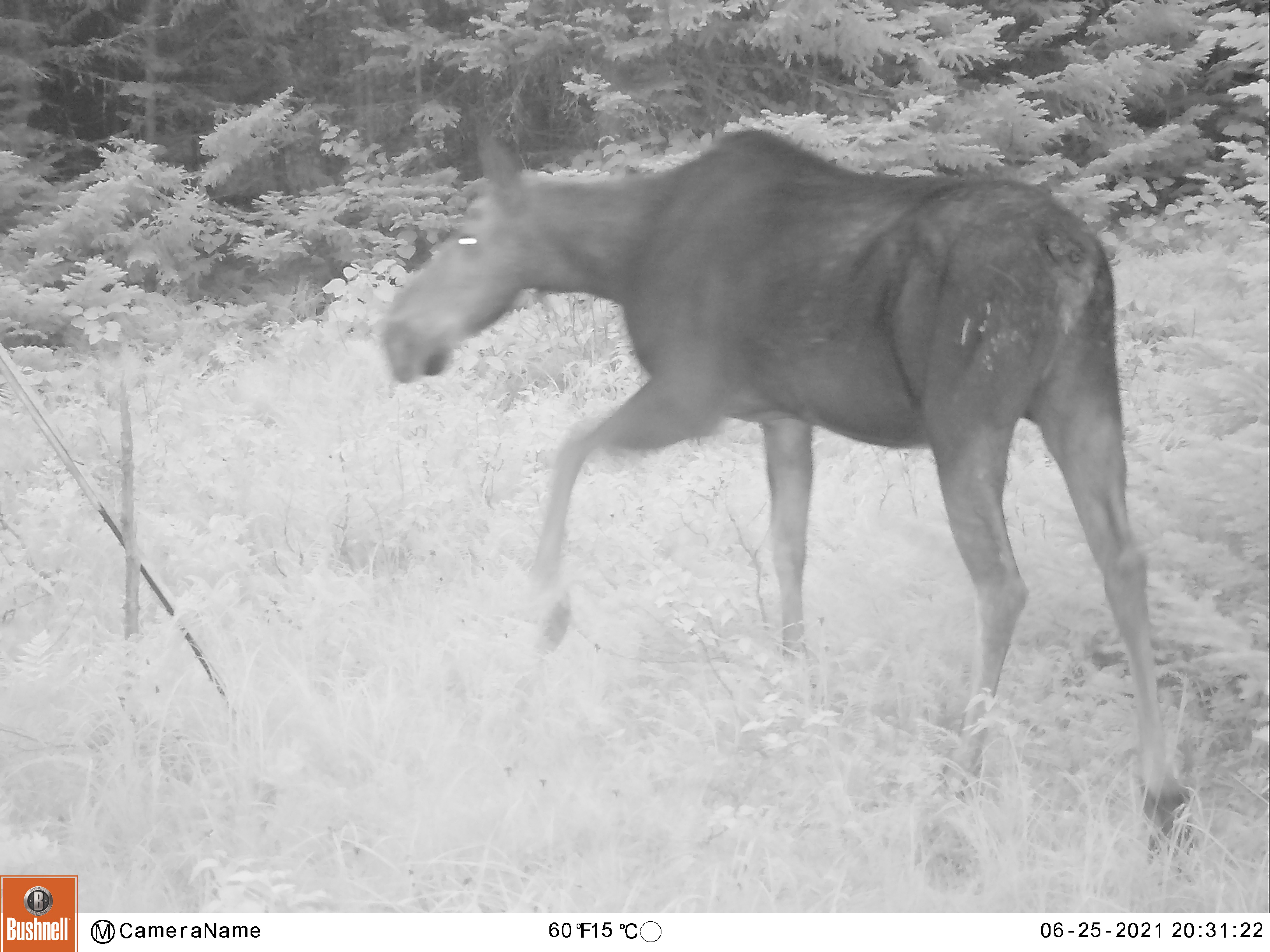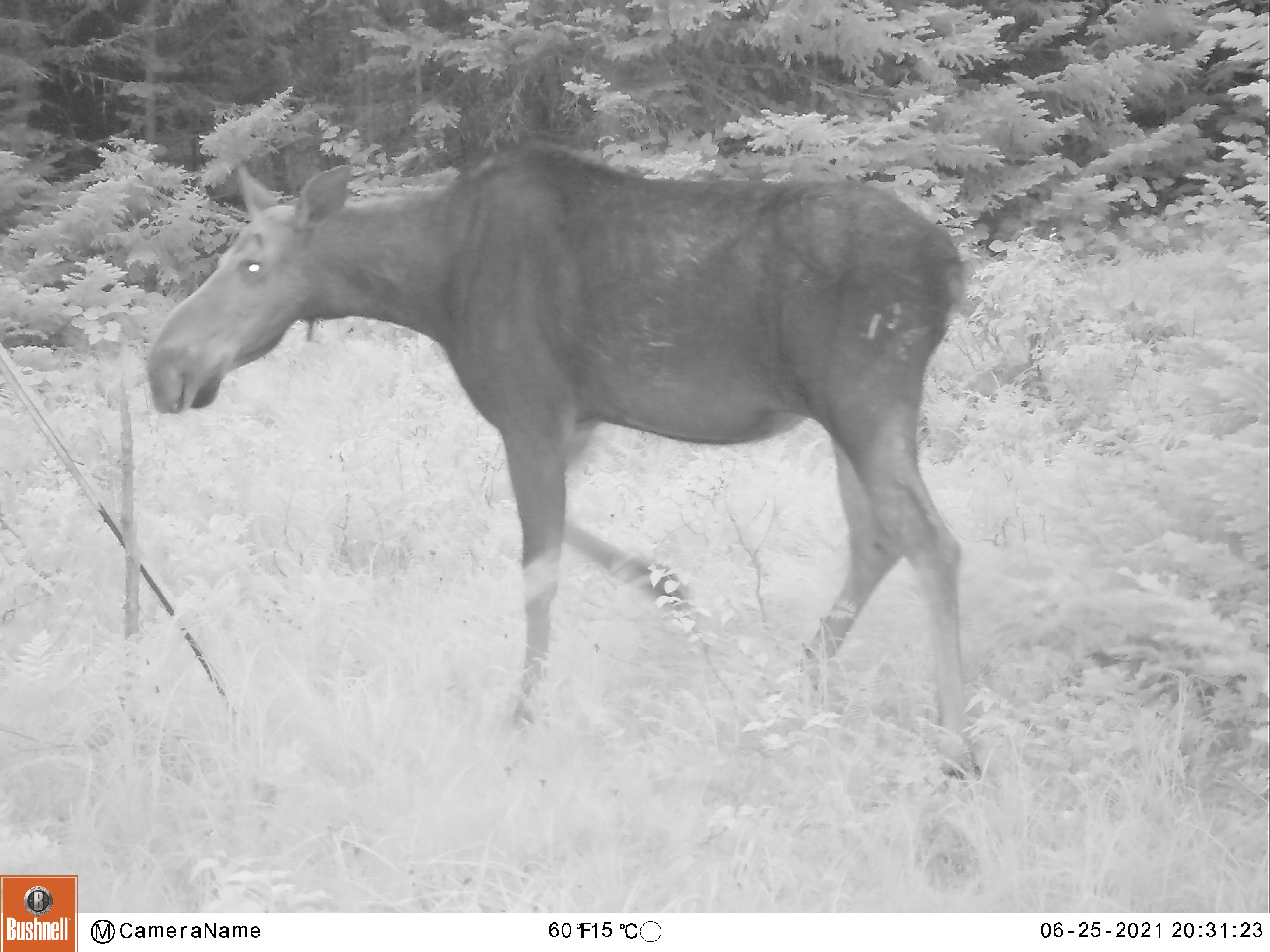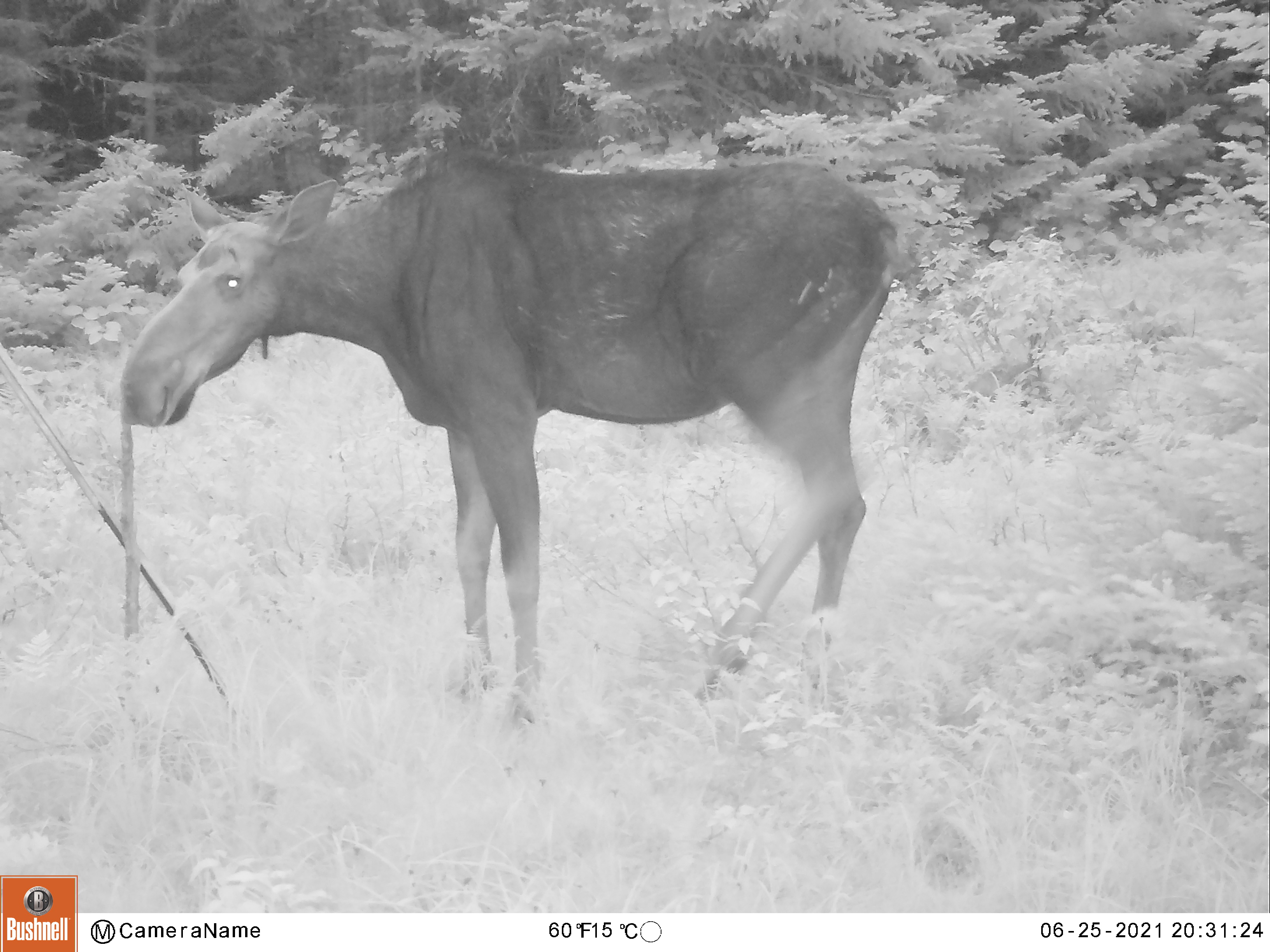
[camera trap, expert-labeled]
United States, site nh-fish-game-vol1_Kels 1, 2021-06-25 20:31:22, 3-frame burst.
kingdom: Animalia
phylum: Chordata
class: Mammalia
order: Artiodactyla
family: Cervidae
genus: Alces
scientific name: Alces alces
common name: moose